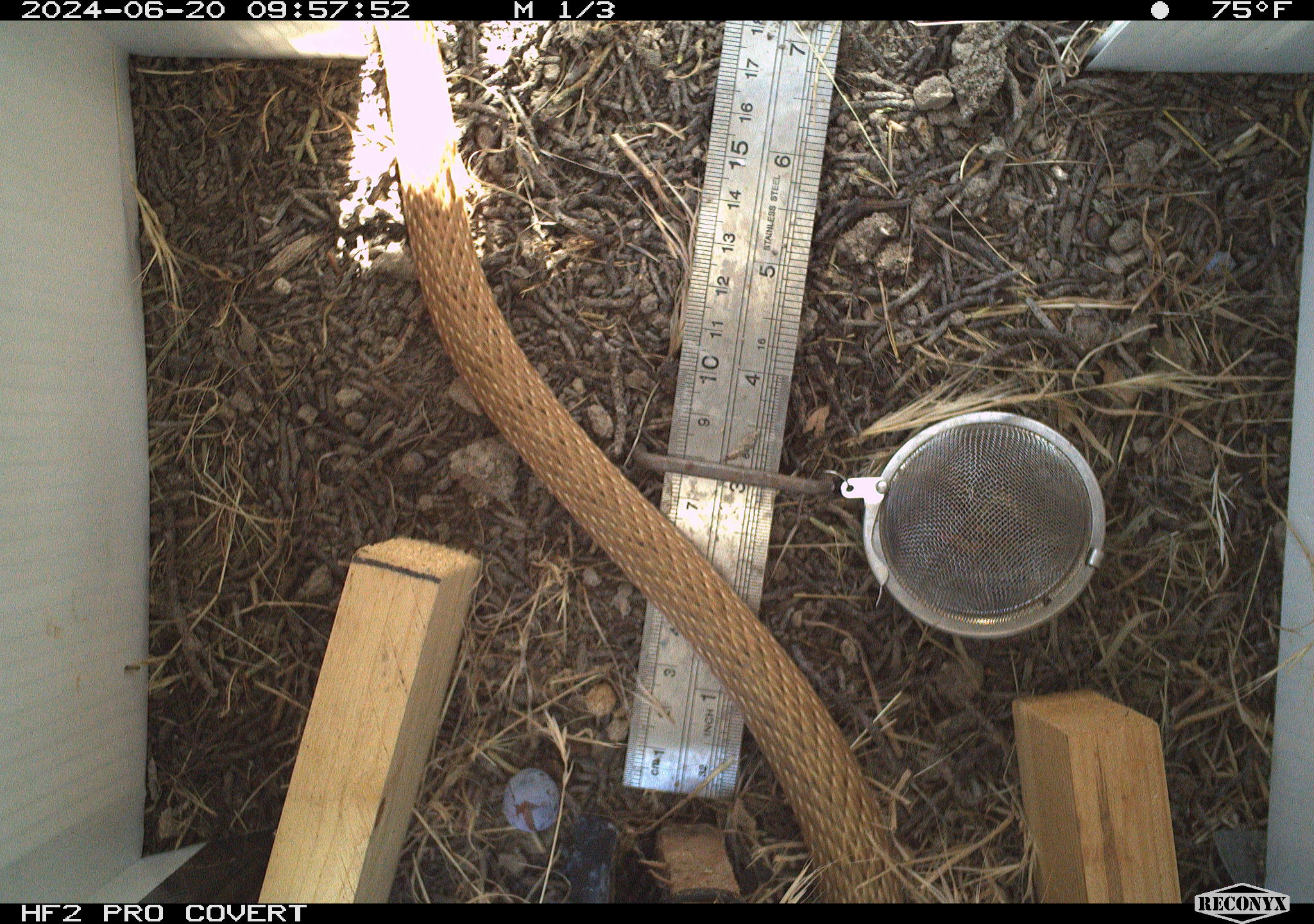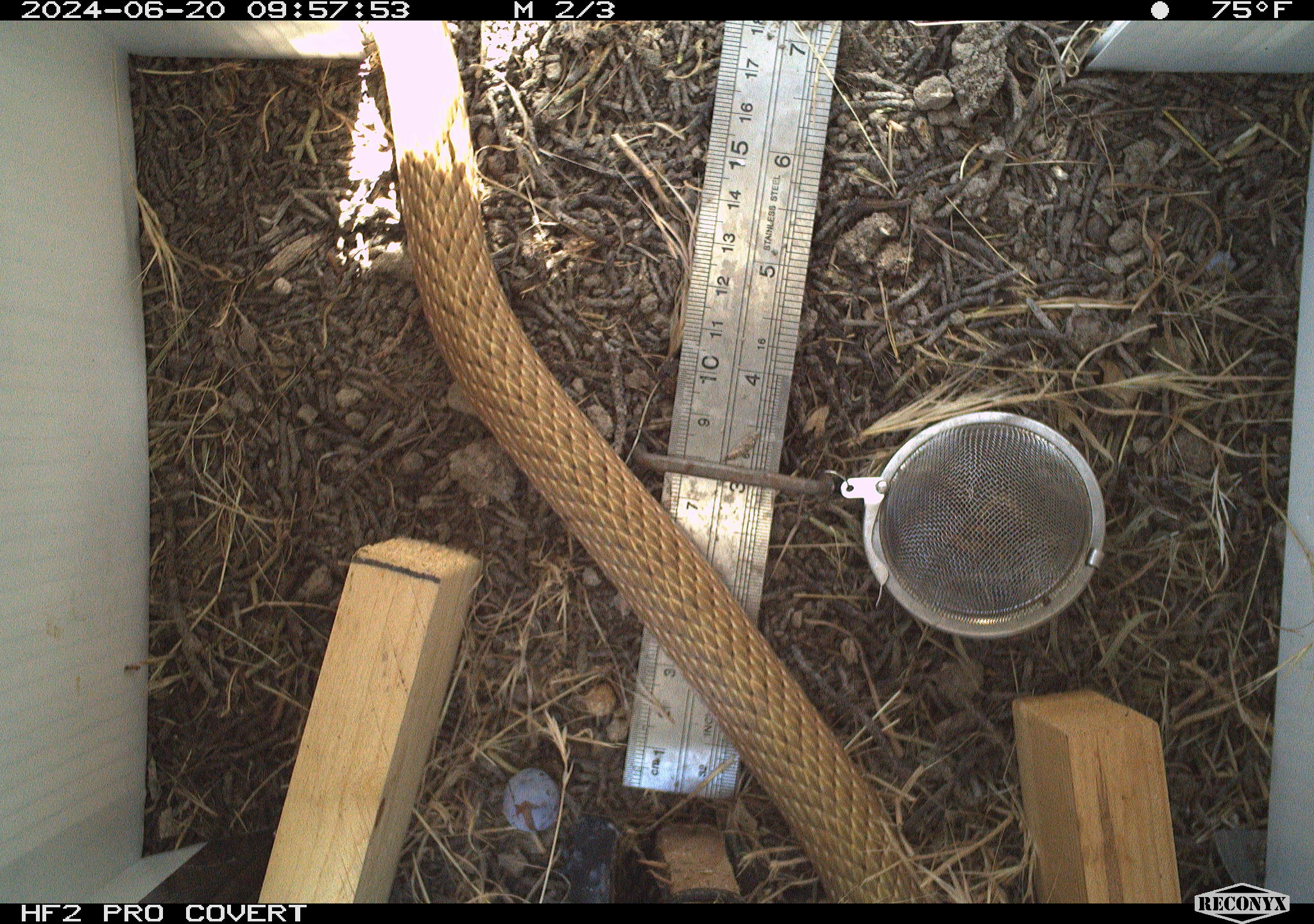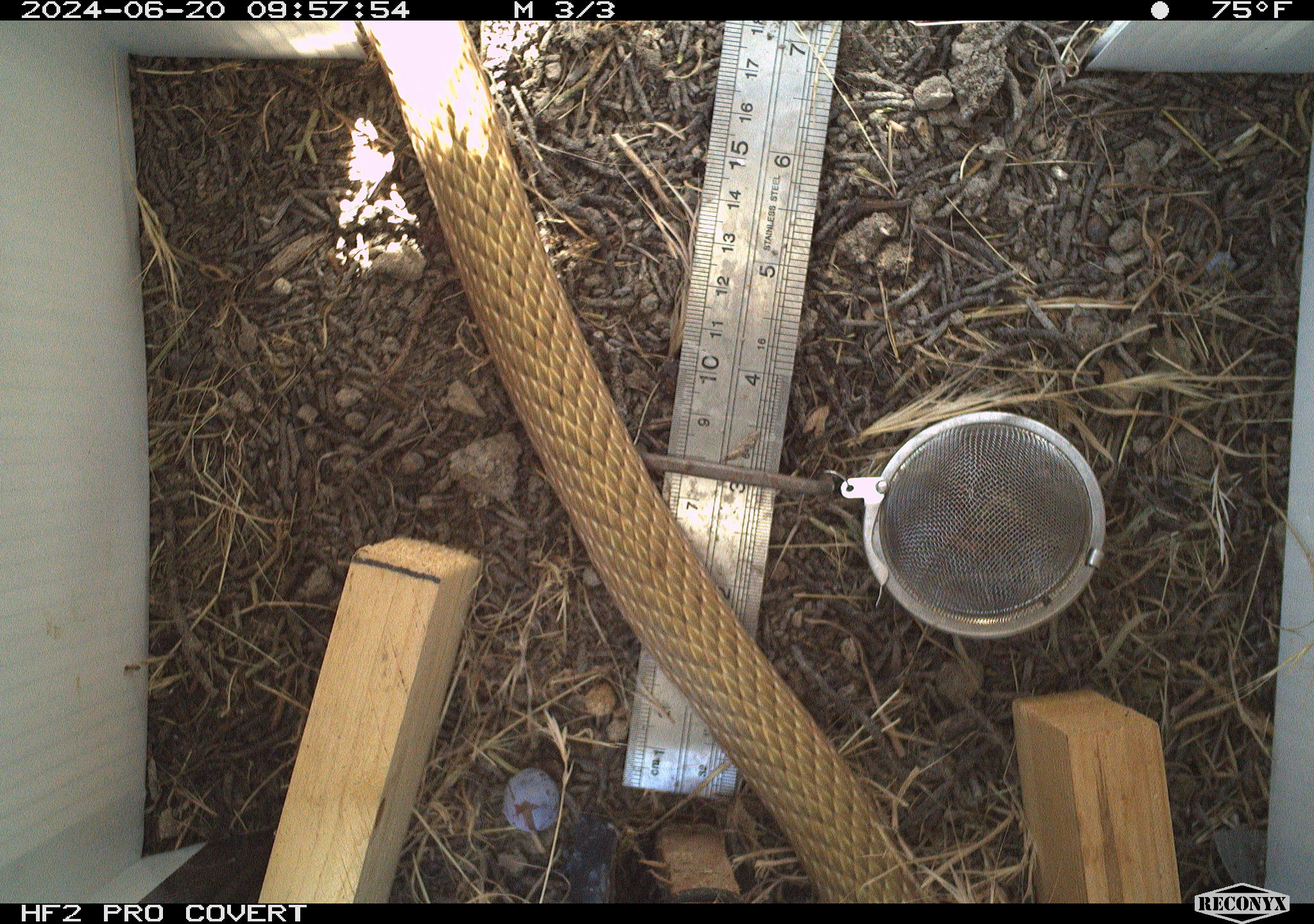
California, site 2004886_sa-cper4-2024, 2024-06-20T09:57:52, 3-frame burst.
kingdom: Animalia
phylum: Chordata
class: Reptilia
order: Squamata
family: Colubridae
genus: Masticophis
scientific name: Masticophis flagellum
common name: coachwhip